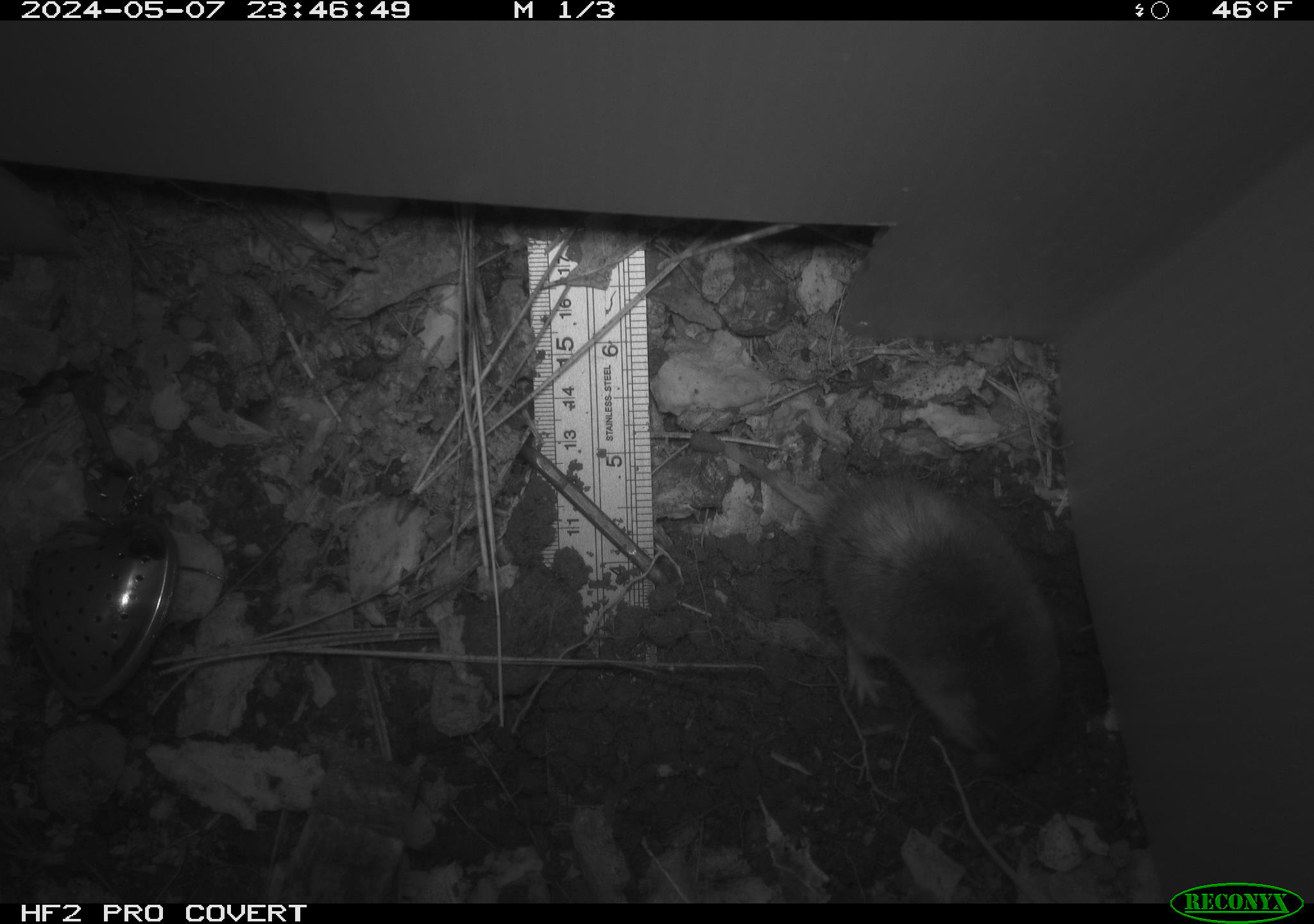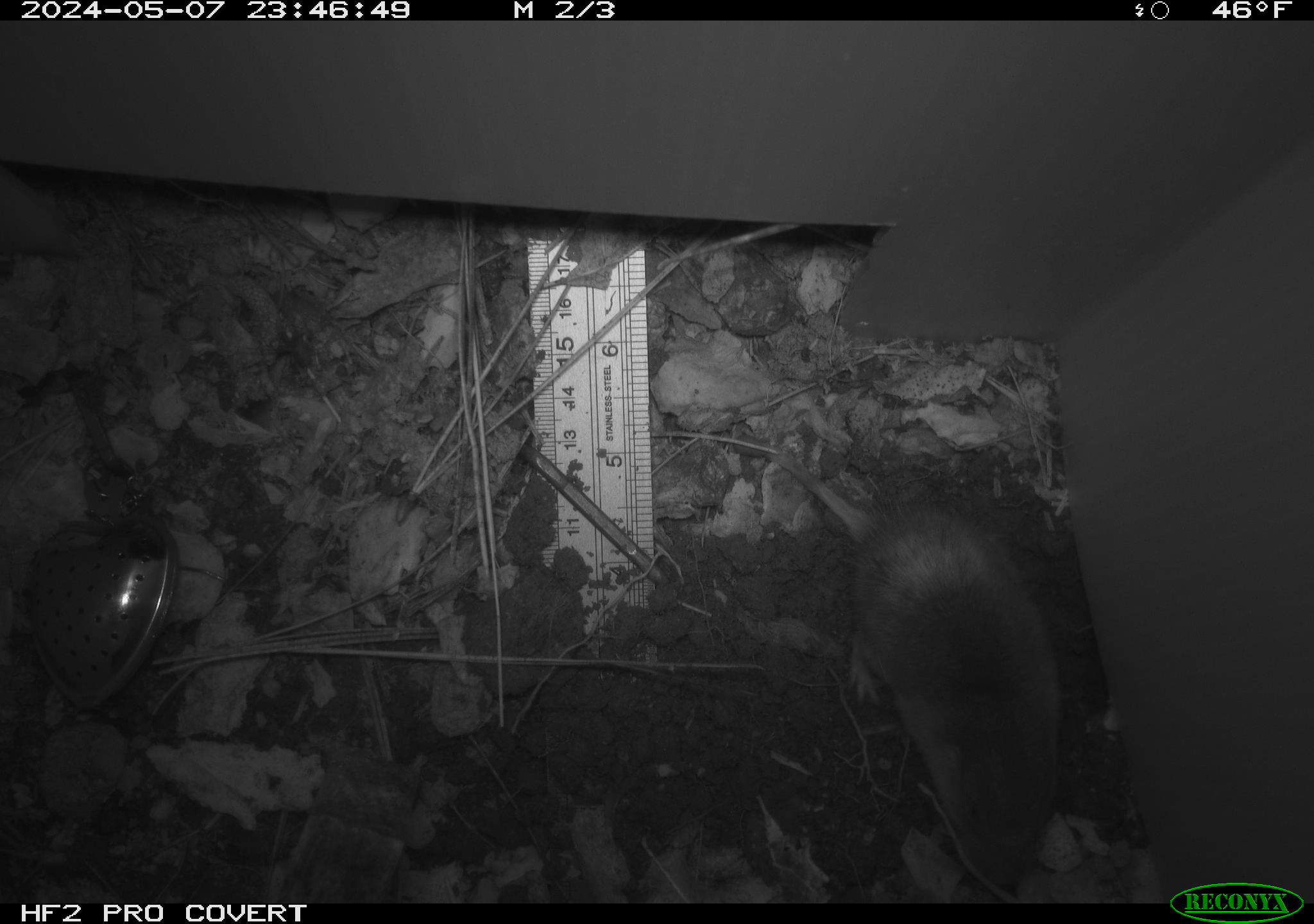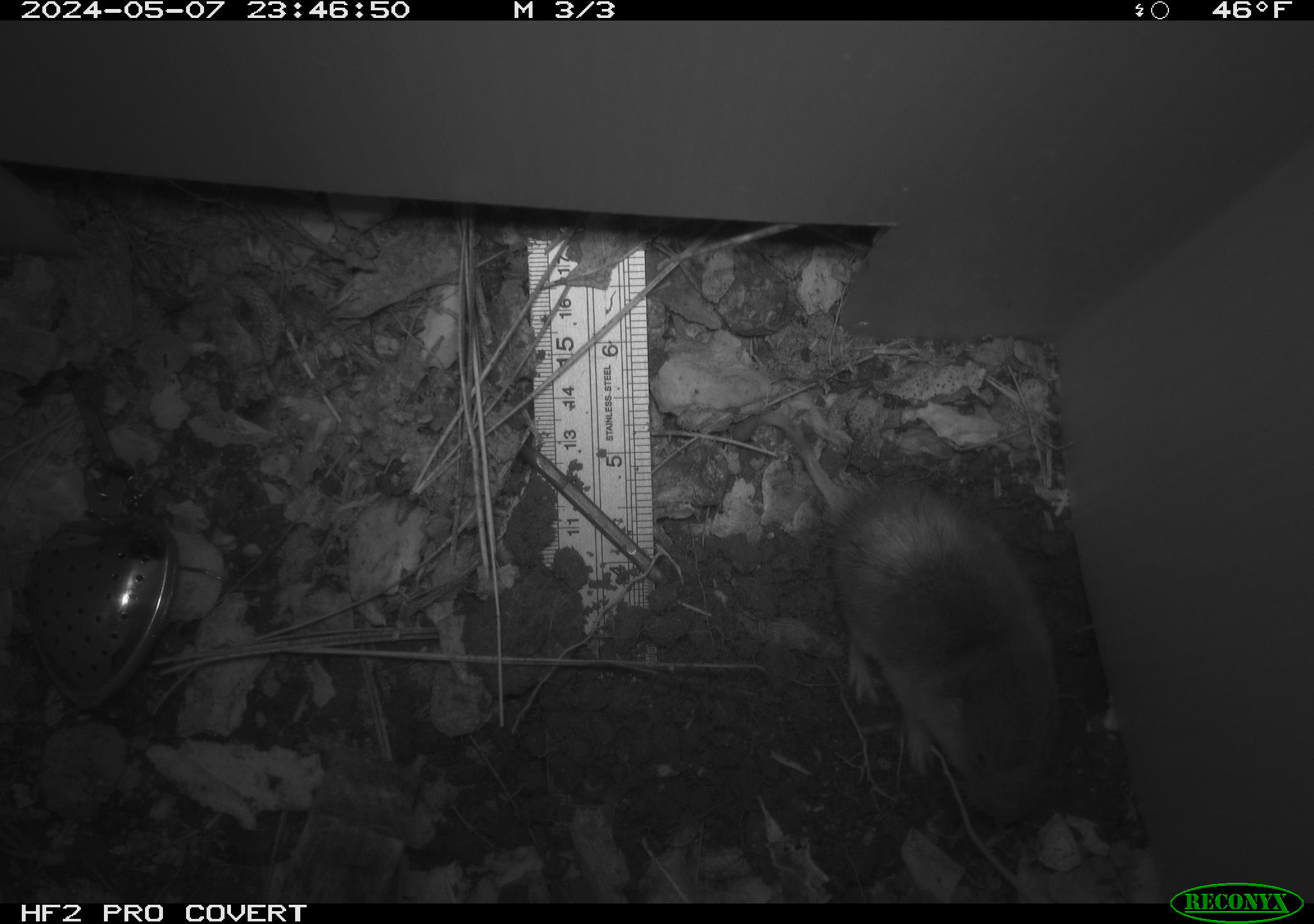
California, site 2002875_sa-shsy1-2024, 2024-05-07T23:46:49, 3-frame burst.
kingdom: Animalia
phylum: Chordata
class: Mammalia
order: Rodentia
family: Geomyidae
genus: Thomomys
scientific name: Thomomys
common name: smooth-toothed pocket gophers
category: thomomys species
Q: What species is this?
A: Thomomys species (smooth-toothed pocket gophers) (Thomomys).